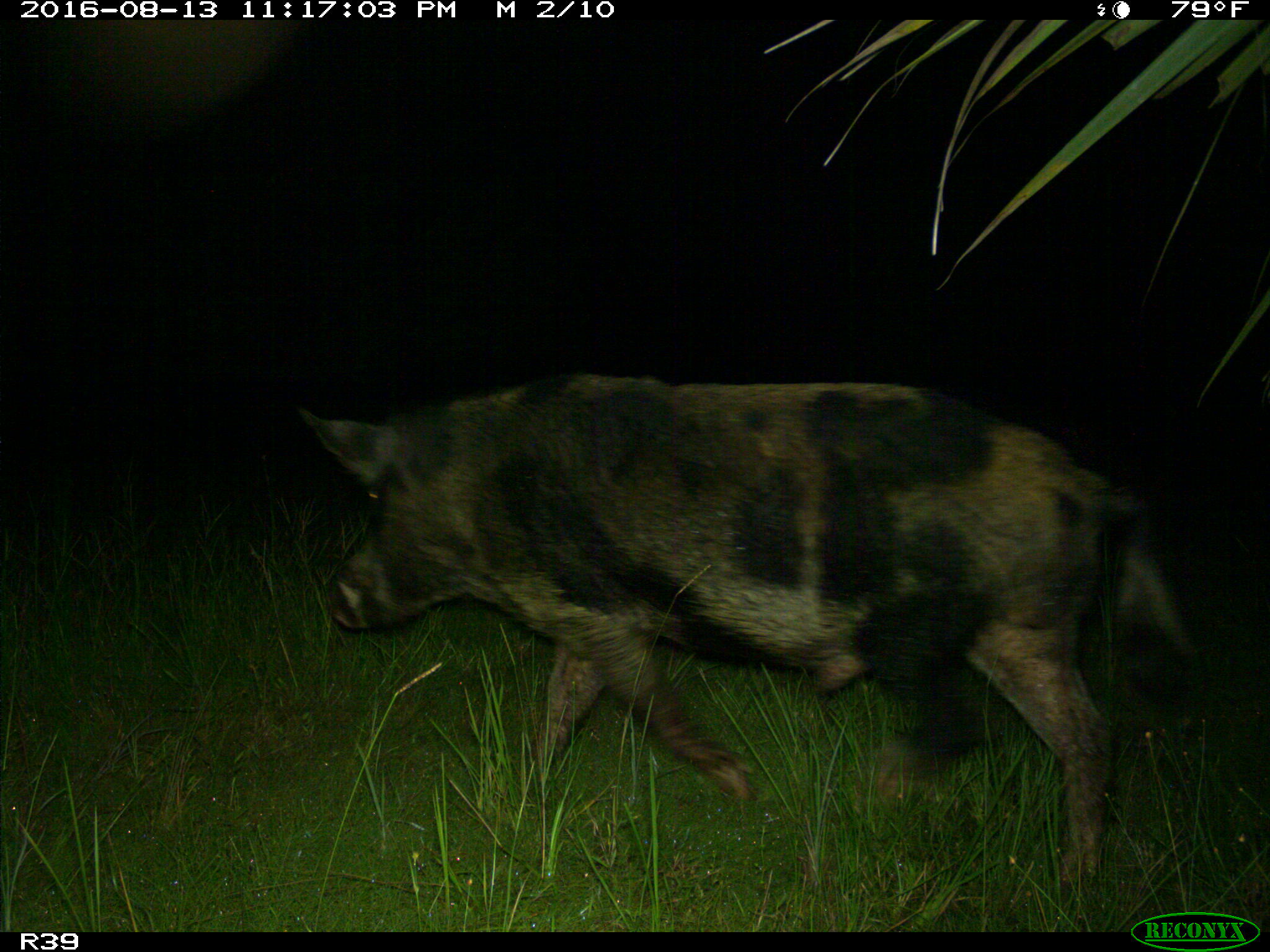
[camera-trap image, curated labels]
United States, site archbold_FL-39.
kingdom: Animalia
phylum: Chordata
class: Mammalia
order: Artiodactyla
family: Suidae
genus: Sus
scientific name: Sus scrofa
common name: wild boar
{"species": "Sus scrofa (wild boar)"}